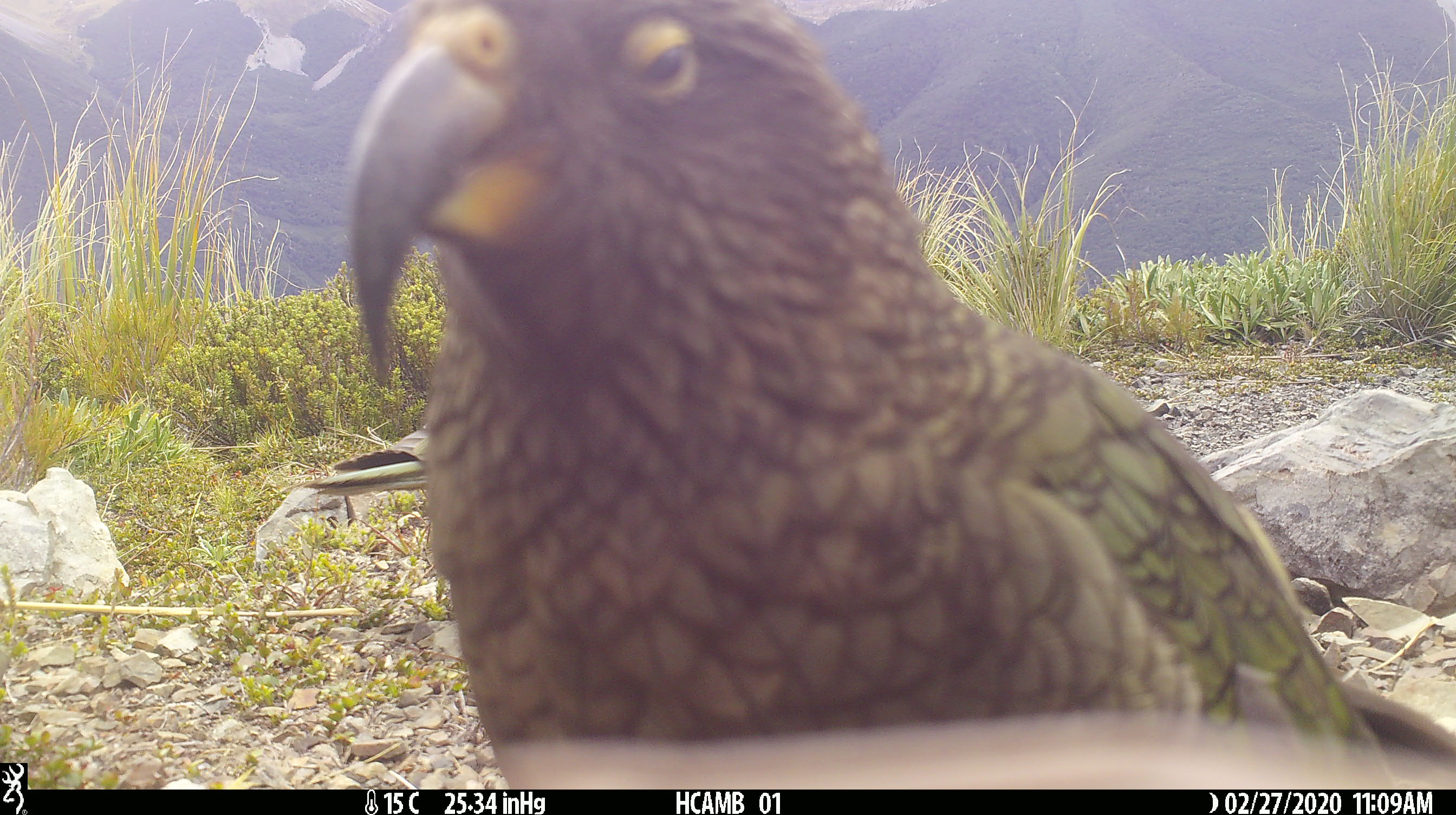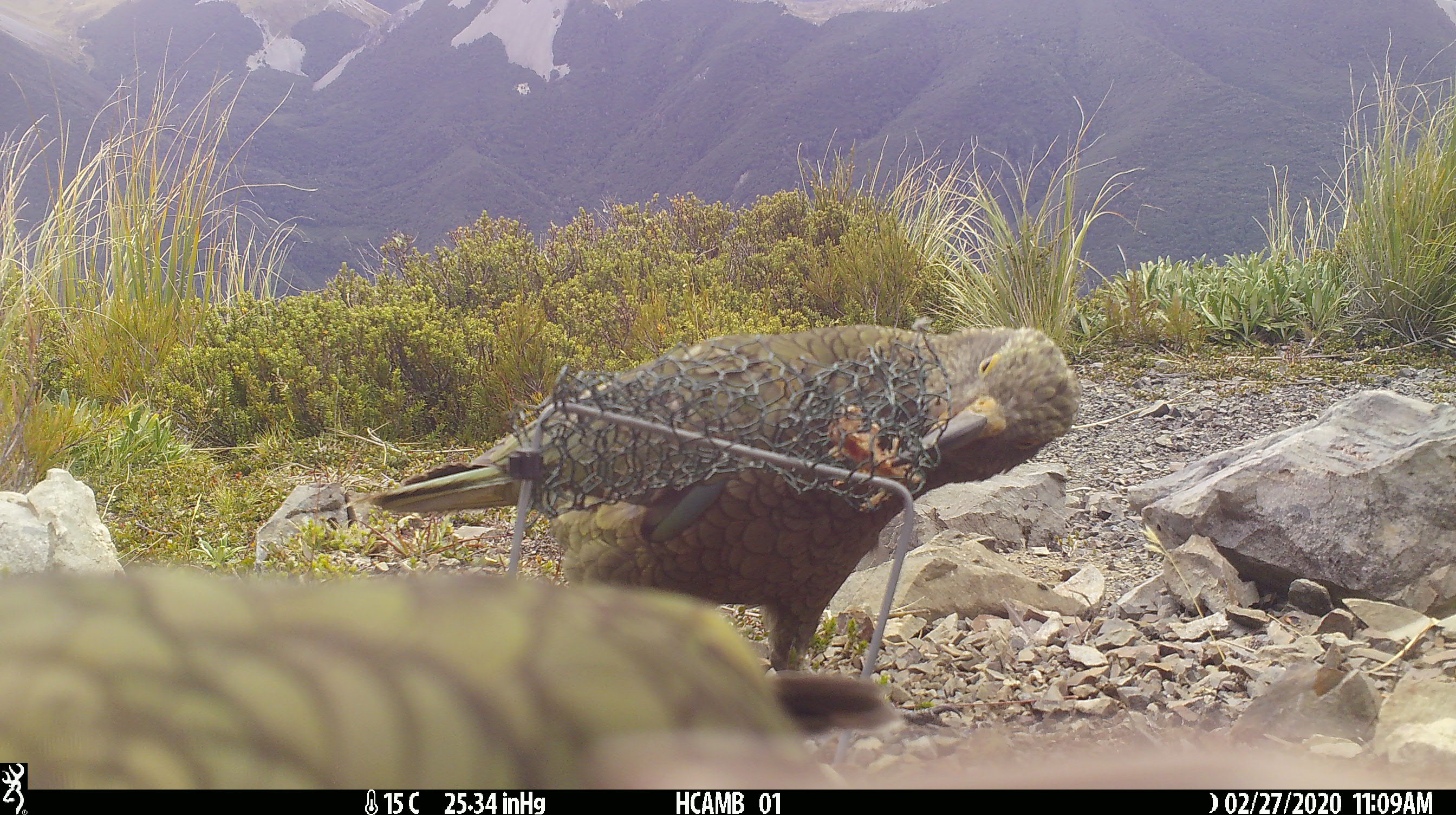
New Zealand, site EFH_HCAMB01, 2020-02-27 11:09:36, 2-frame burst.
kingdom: Animalia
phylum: Chordata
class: Aves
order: Psittaciformes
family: Strigopidae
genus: Nestor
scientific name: Nestor notabilis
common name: kea